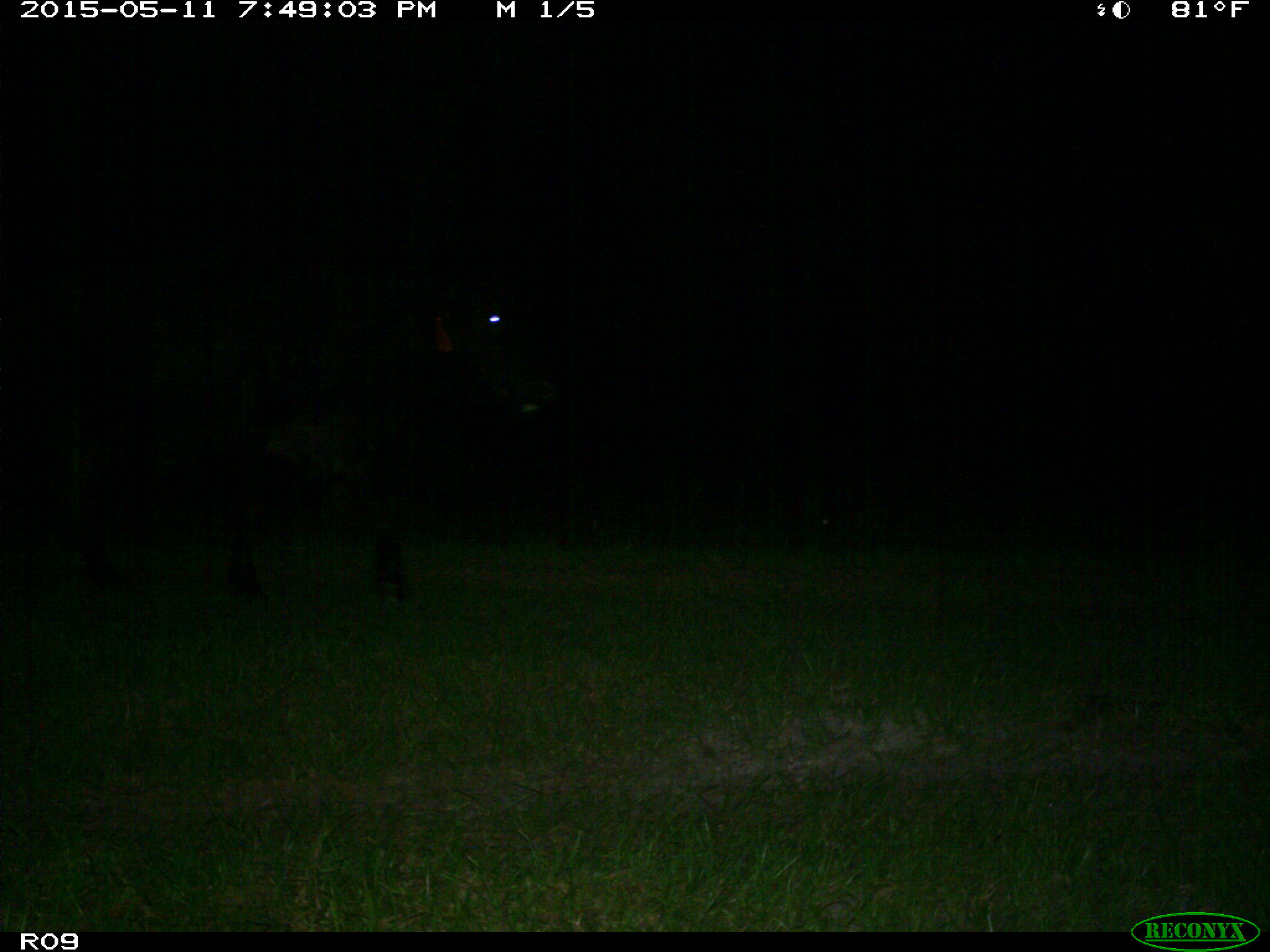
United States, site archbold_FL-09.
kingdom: Animalia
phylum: Chordata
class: Mammalia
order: Artiodactyla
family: Bovidae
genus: Bos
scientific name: Bos taurus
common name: domestic cow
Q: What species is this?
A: Bos taurus (domestic cow).